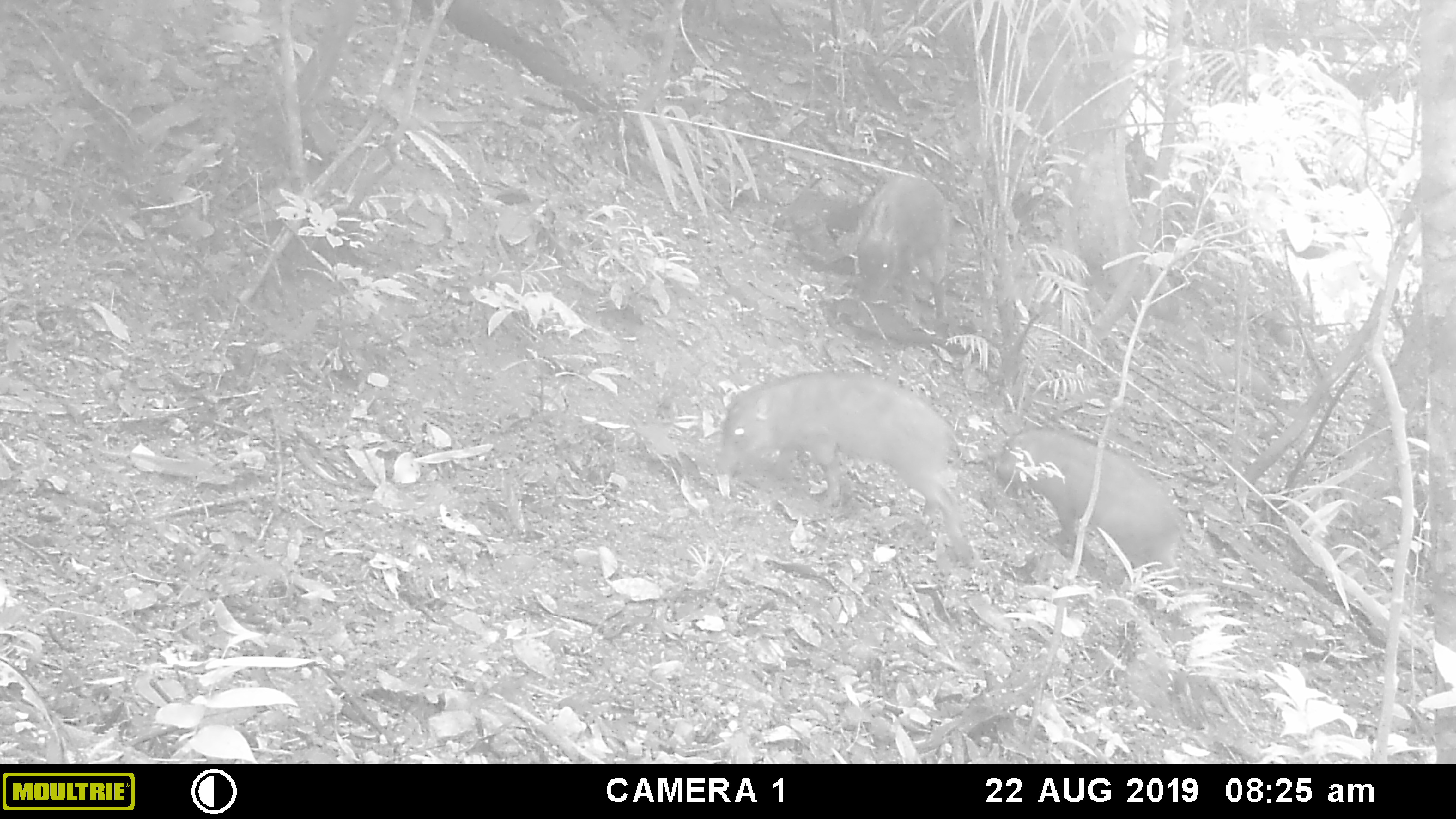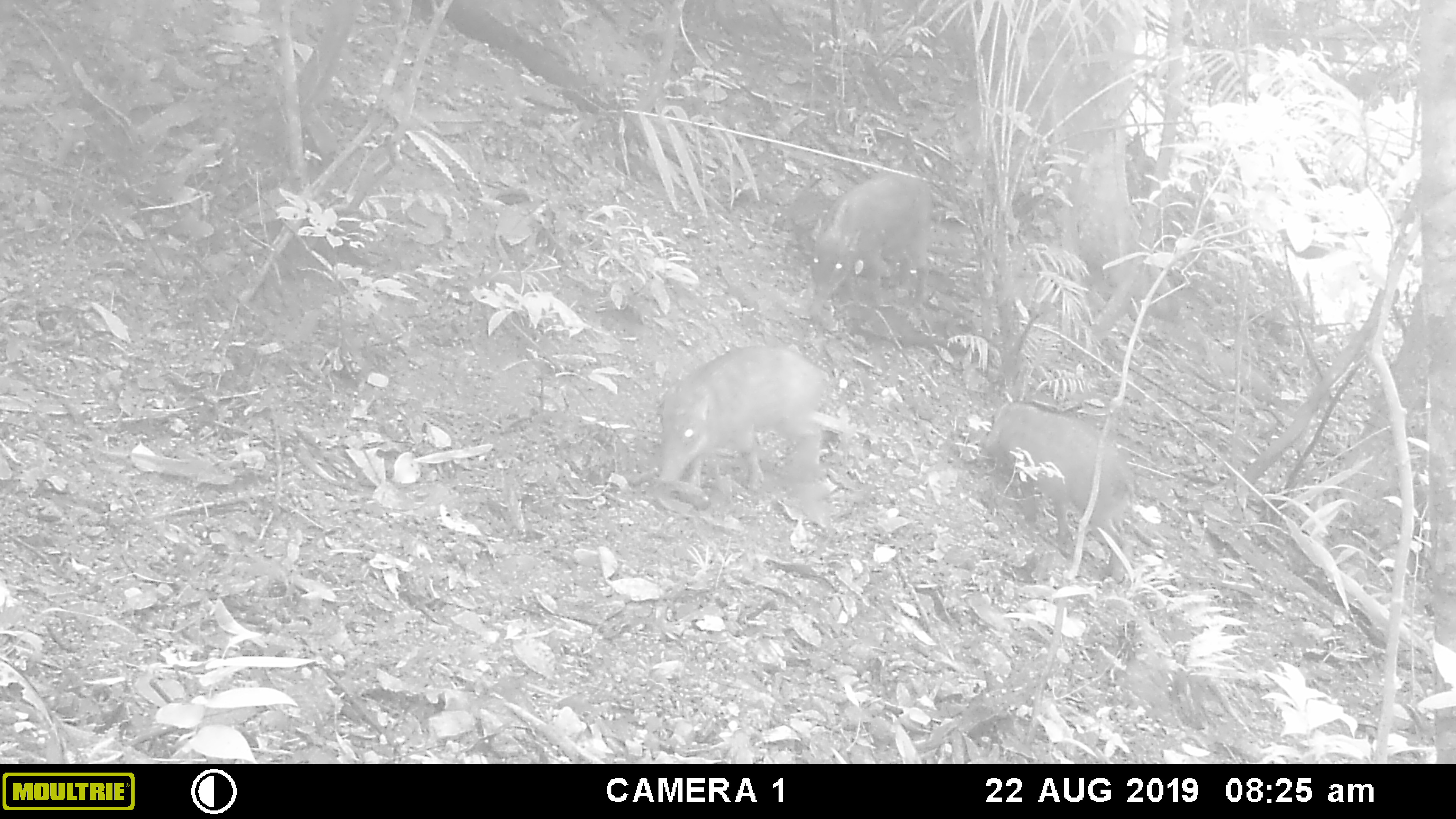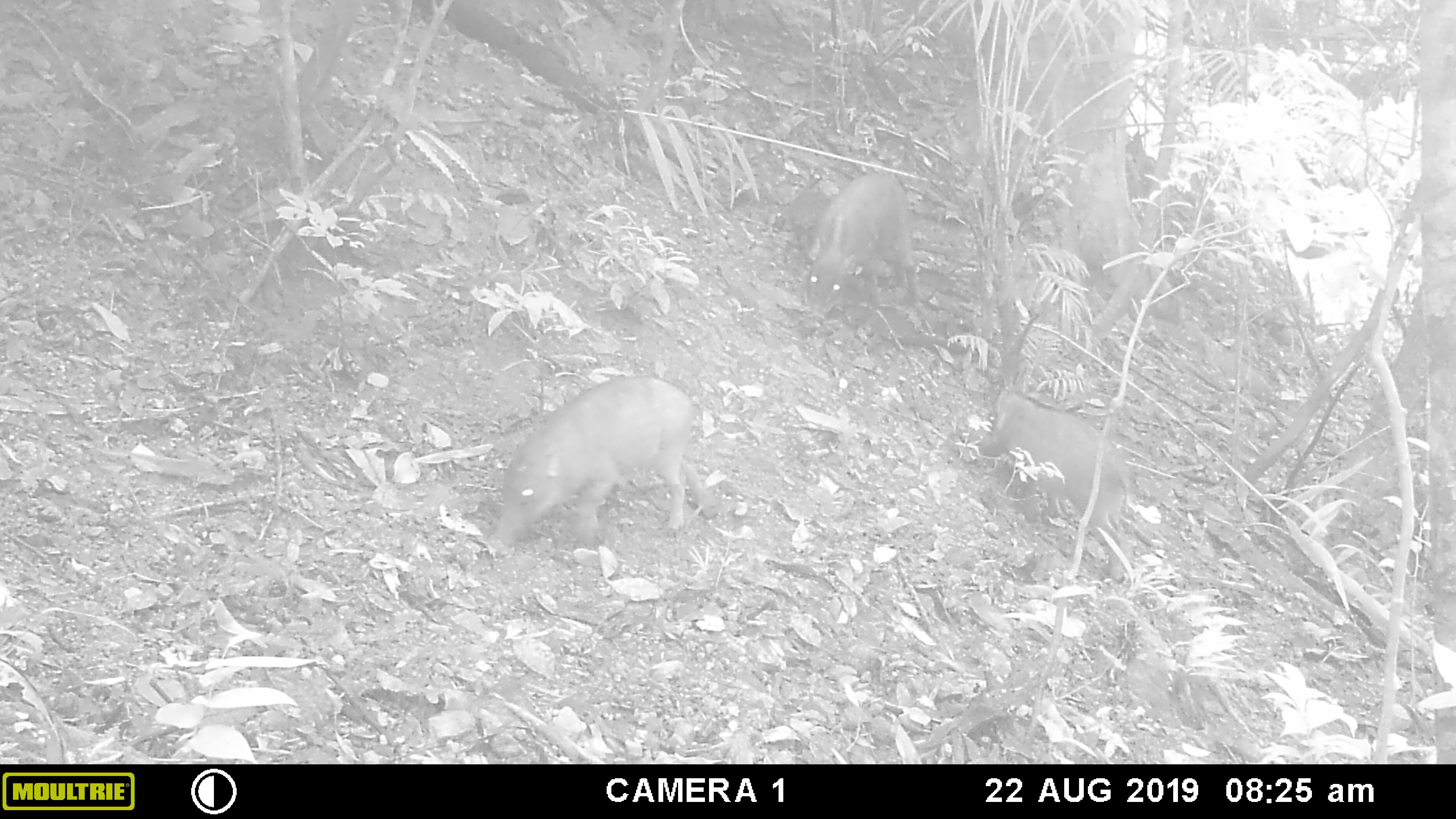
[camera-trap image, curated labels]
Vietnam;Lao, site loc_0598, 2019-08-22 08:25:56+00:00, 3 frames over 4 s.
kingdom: Animalia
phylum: Chordata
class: Mammalia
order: Artiodactyla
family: Suidae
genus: Sus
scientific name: Sus scrofa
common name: eurasian wild pig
Eurasian wild pig (Sus scrofa). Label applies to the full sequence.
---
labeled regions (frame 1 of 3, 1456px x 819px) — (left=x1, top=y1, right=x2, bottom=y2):
eurasian wild pig: (left=716, top=371, right=978, bottom=568); (left=995, top=429, right=1200, bottom=596); (left=856, top=170, right=949, bottom=331)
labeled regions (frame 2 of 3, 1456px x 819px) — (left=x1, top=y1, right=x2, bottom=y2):
eurasian wild pig: (left=983, top=401, right=1135, bottom=584); (left=658, top=345, right=829, bottom=494); (left=811, top=172, right=933, bottom=310)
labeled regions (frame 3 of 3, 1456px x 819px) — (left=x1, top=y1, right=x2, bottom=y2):
eurasian wild pig: (left=494, top=376, right=718, bottom=547); (left=978, top=390, right=1129, bottom=582); (left=805, top=172, right=920, bottom=321)